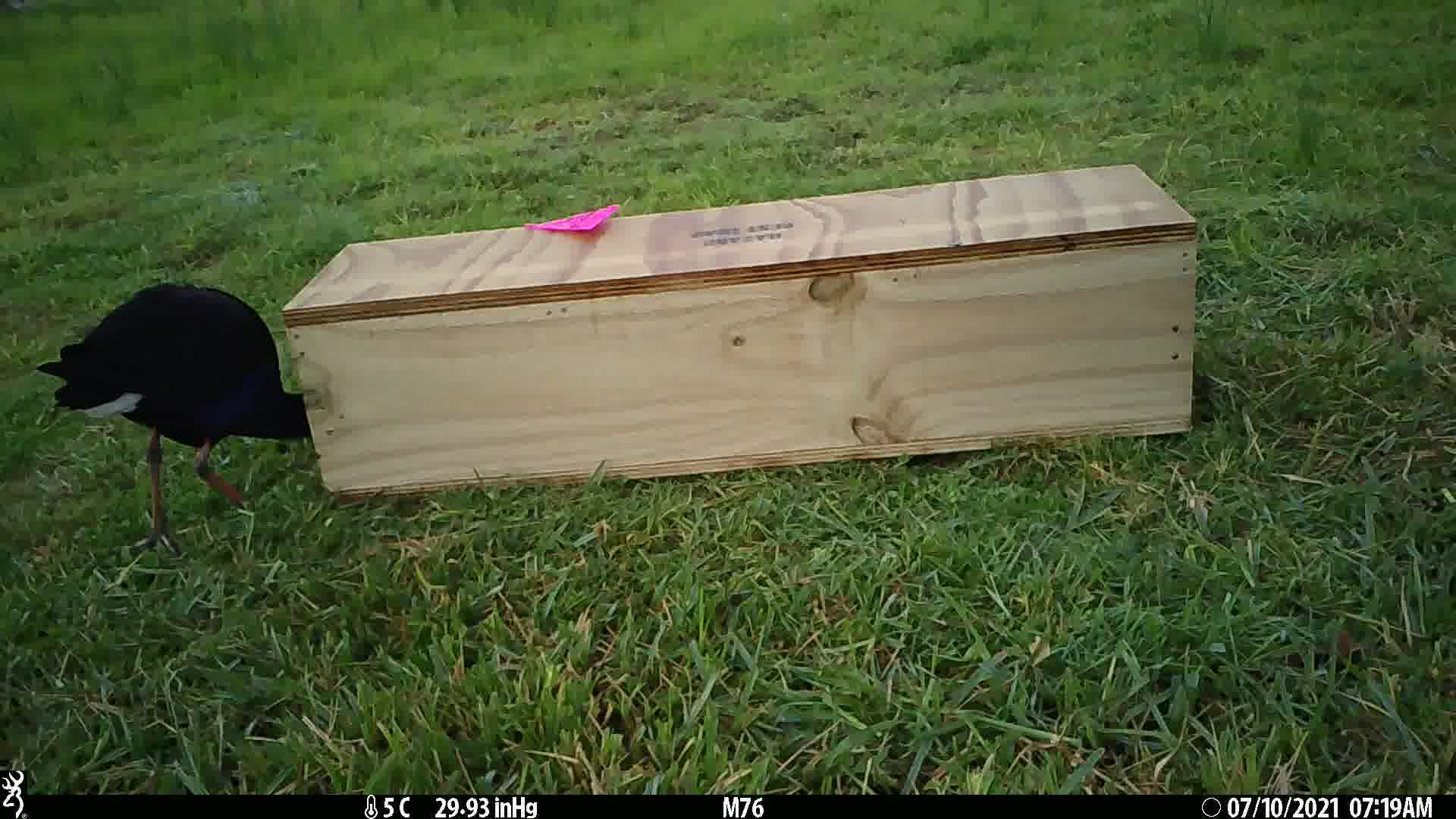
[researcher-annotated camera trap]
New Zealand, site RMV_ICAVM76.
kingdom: Animalia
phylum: Chordata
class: Aves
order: Gruiformes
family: Rallidae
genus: Porphyrio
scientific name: Porphyrio melanotus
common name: australasian swamphen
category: pukeko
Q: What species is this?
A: Pukeko (australasian swamphen) (Porphyrio melanotus).